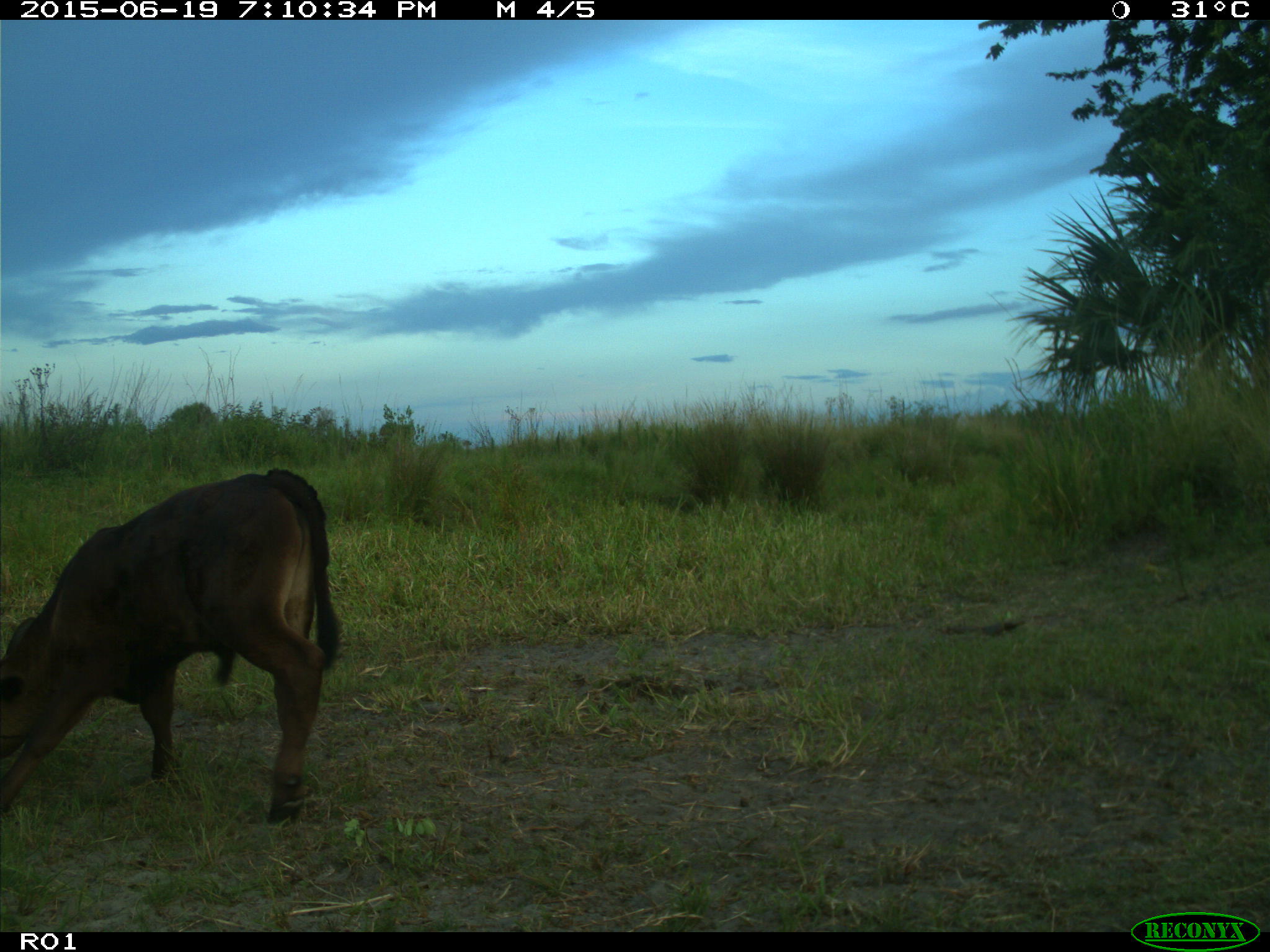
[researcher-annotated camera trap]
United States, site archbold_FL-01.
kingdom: Animalia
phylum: Chordata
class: Mammalia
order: Artiodactyla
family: Bovidae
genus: Bos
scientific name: Bos taurus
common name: domestic cow